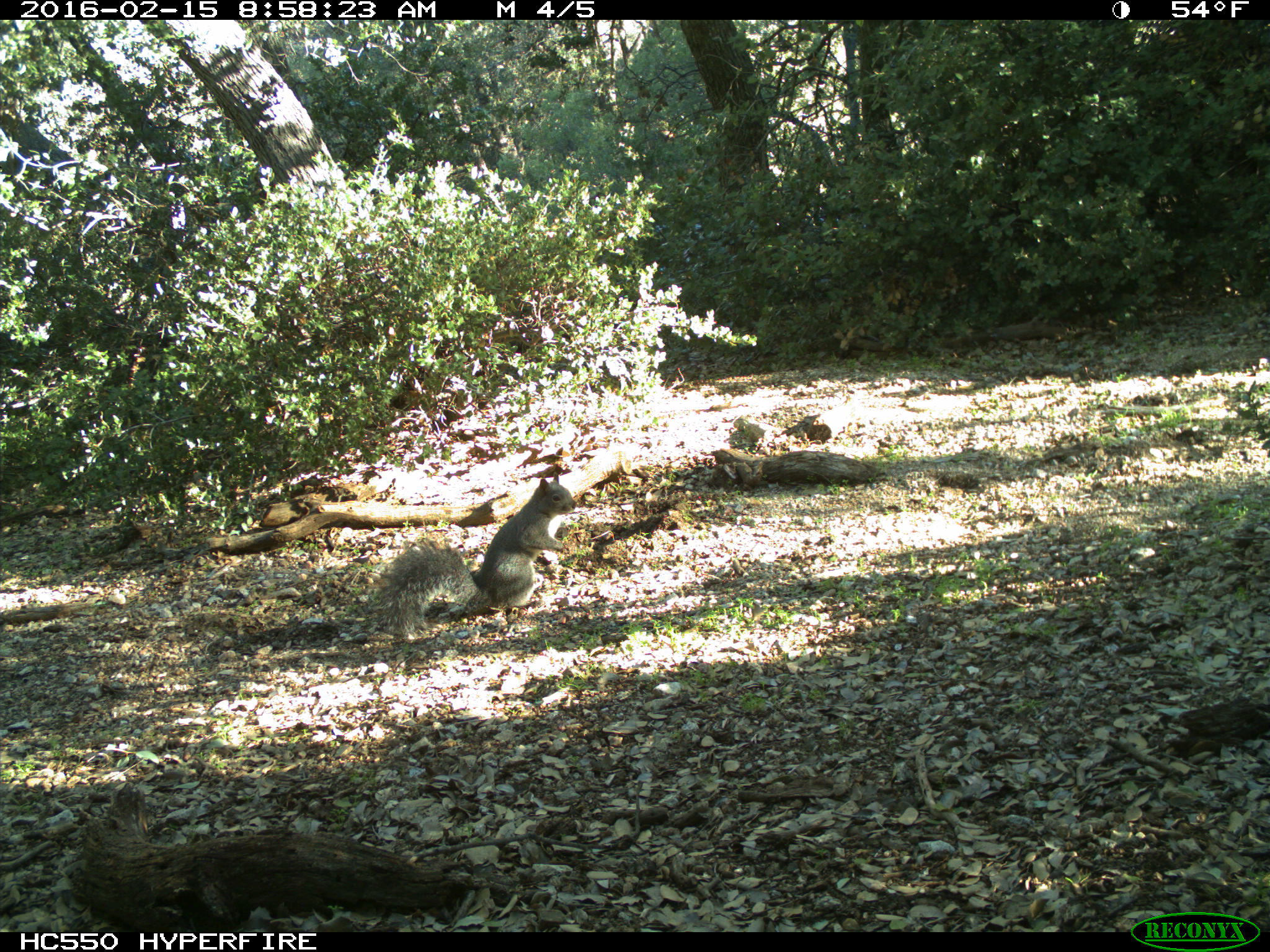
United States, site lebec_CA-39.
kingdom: Animalia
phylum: Chordata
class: Mammalia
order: Rodentia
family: Sciuridae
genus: Sciurus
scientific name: Sciurus carolinensis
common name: eastern gray squirrel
Sciurus carolinensis (eastern gray squirrel).